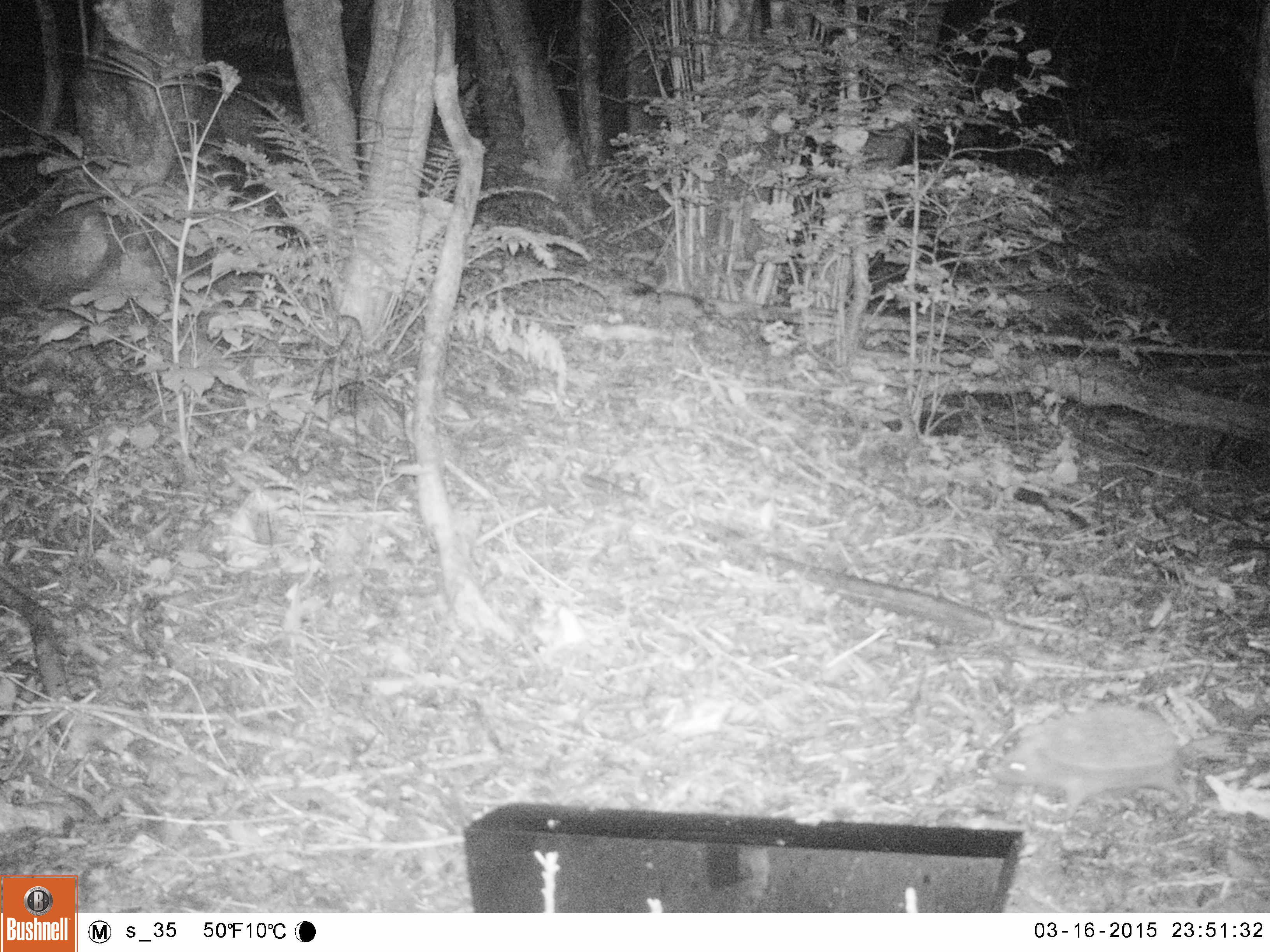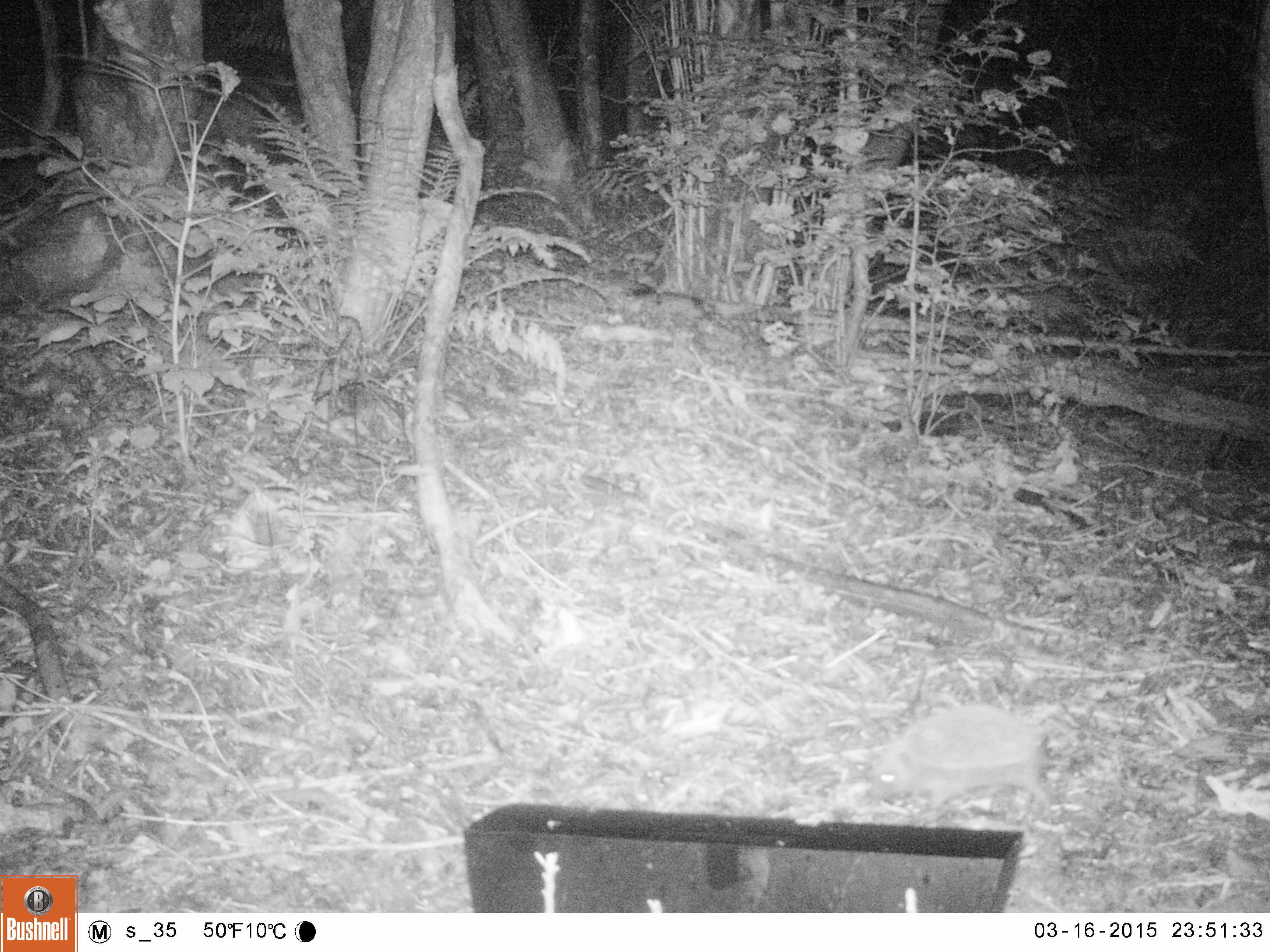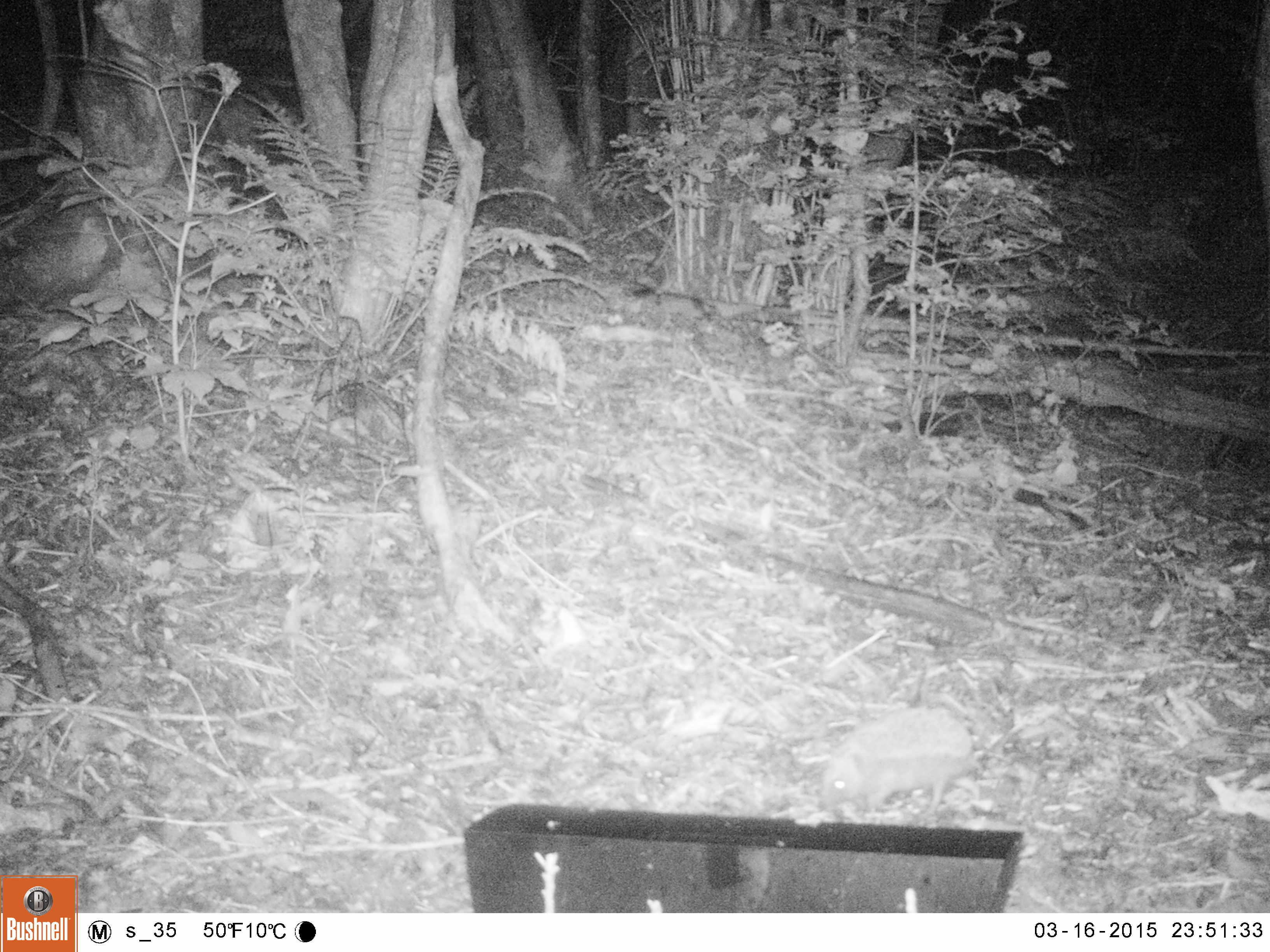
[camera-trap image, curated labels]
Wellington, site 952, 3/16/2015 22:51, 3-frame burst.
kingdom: Animalia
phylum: Chordata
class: Mammalia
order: Eulipotyphla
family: Erinaceidae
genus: Erinaceus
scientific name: Erinaceus europaeus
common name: hedgehog